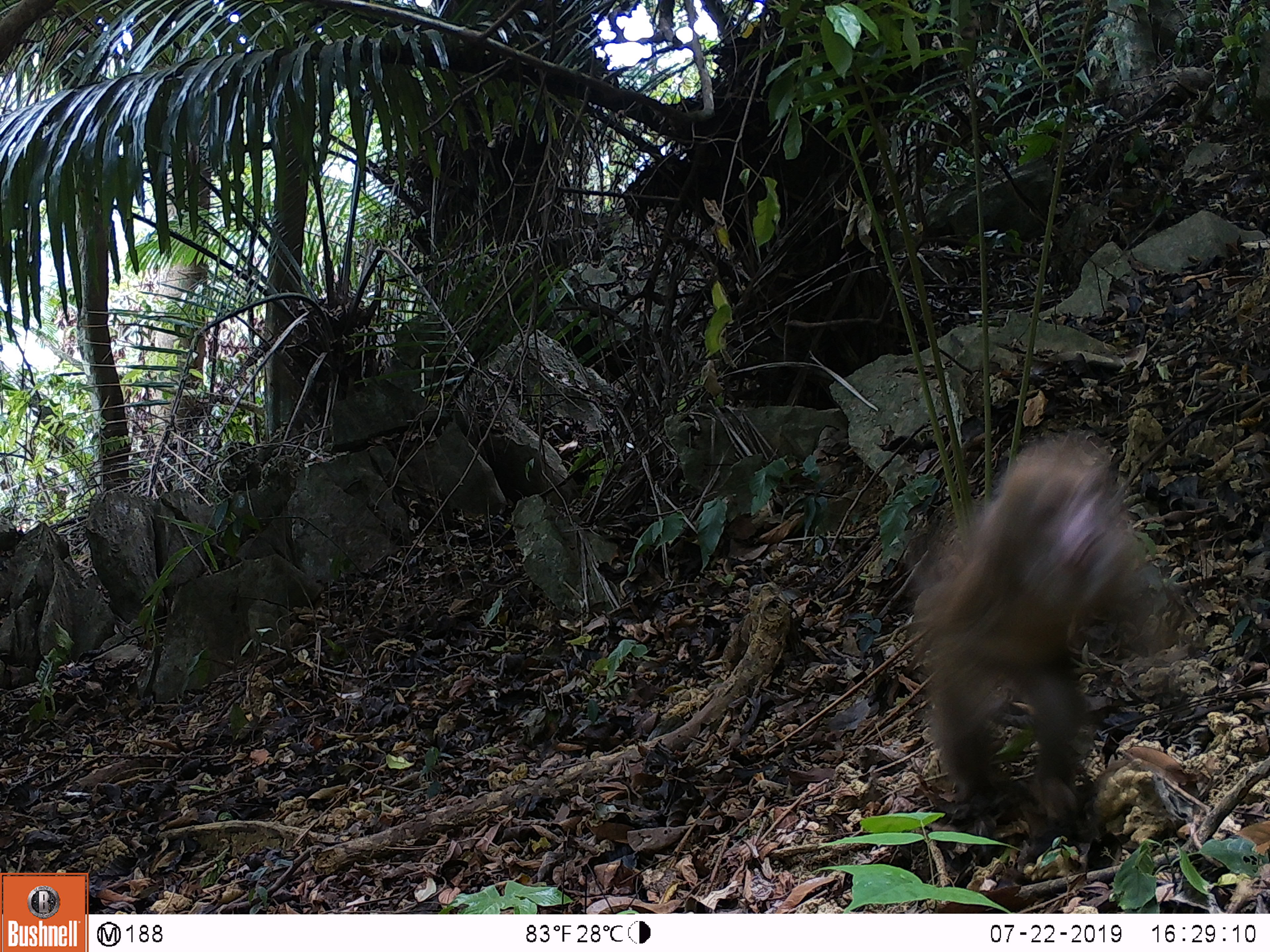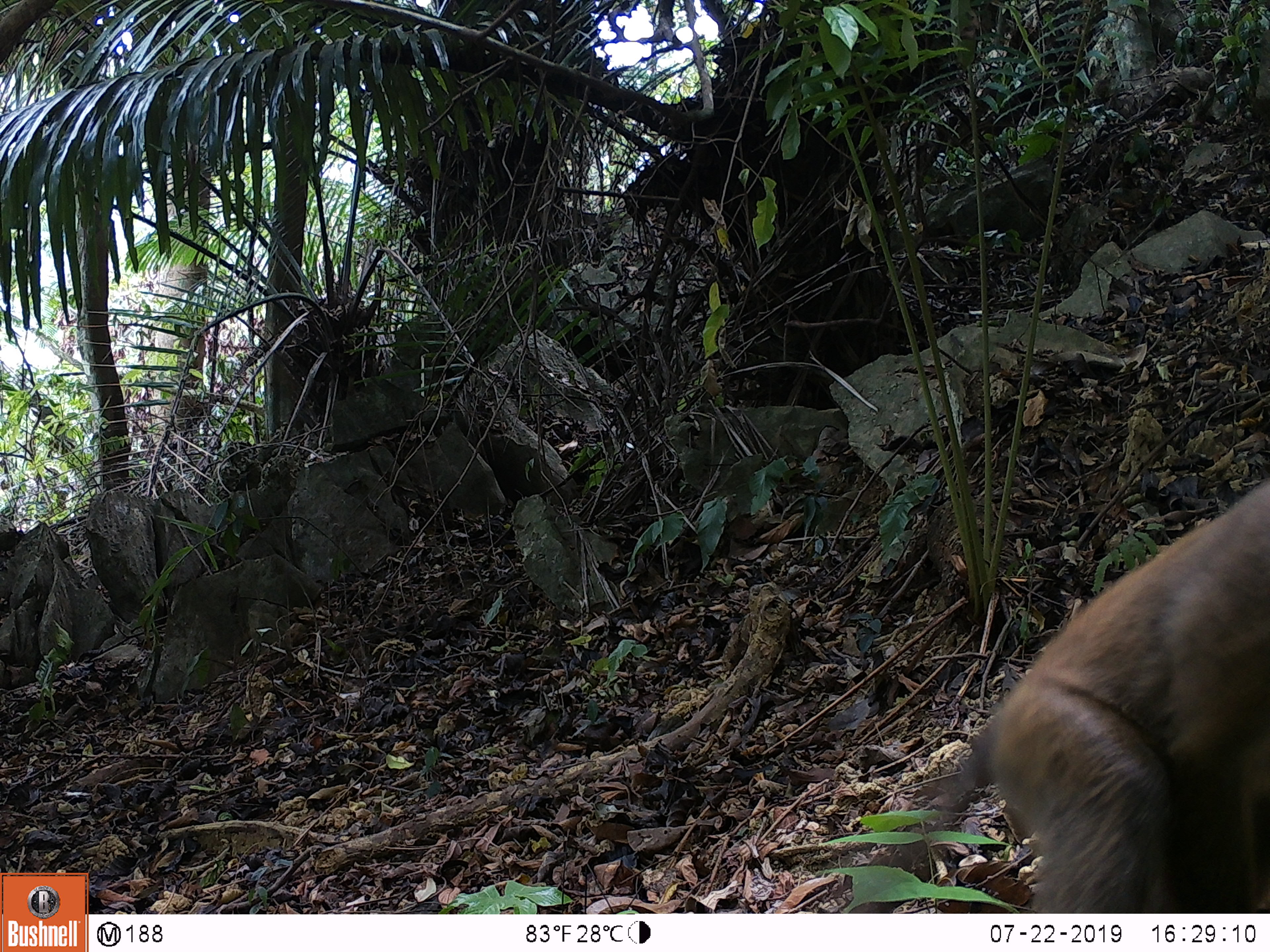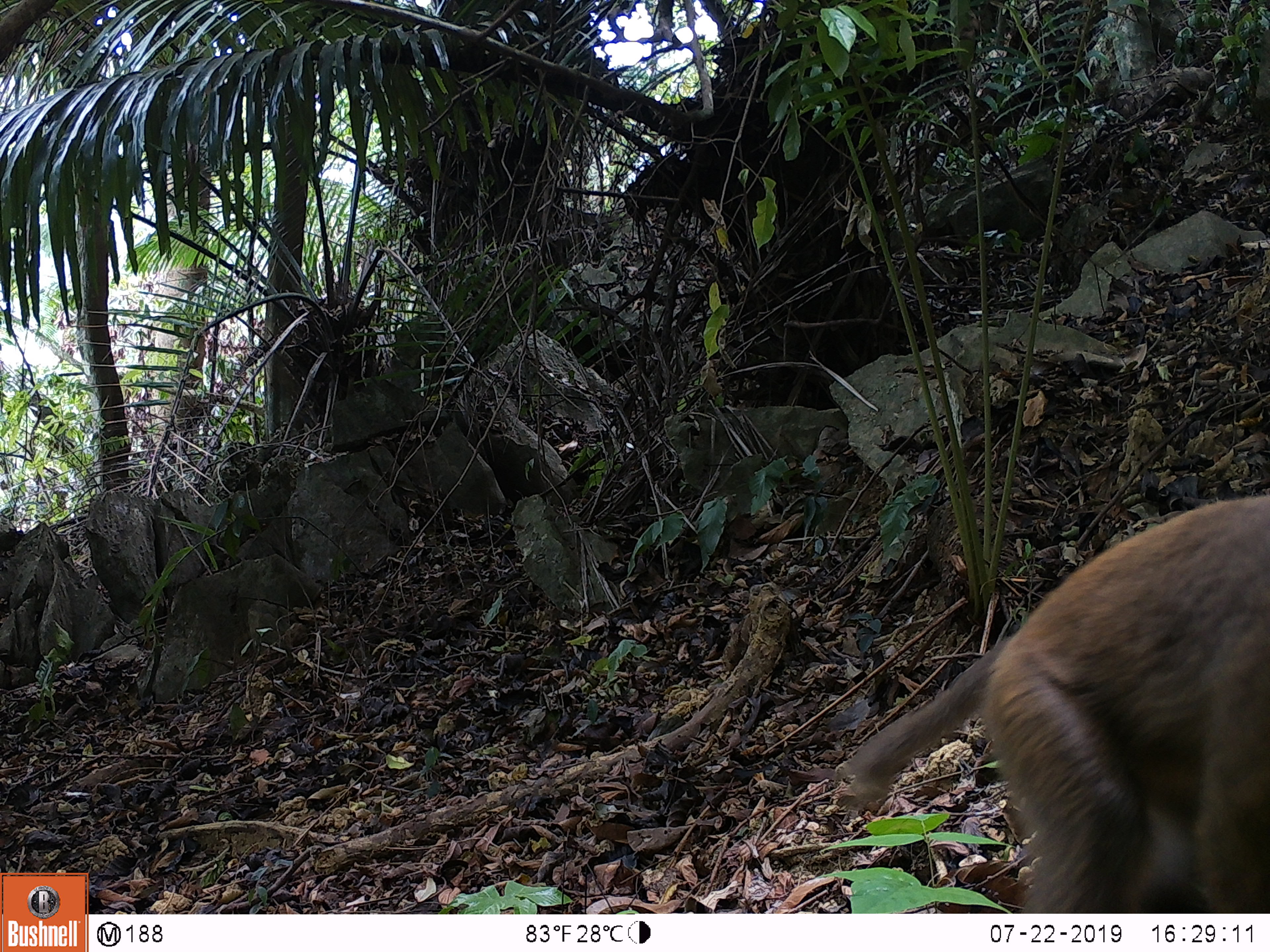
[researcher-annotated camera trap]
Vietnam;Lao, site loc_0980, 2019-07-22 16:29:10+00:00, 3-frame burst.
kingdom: Animalia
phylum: Chordata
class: Mammalia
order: Primates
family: Cercopithecidae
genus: Macaca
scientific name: Macaca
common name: macaque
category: macaque not stump tailed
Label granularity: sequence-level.